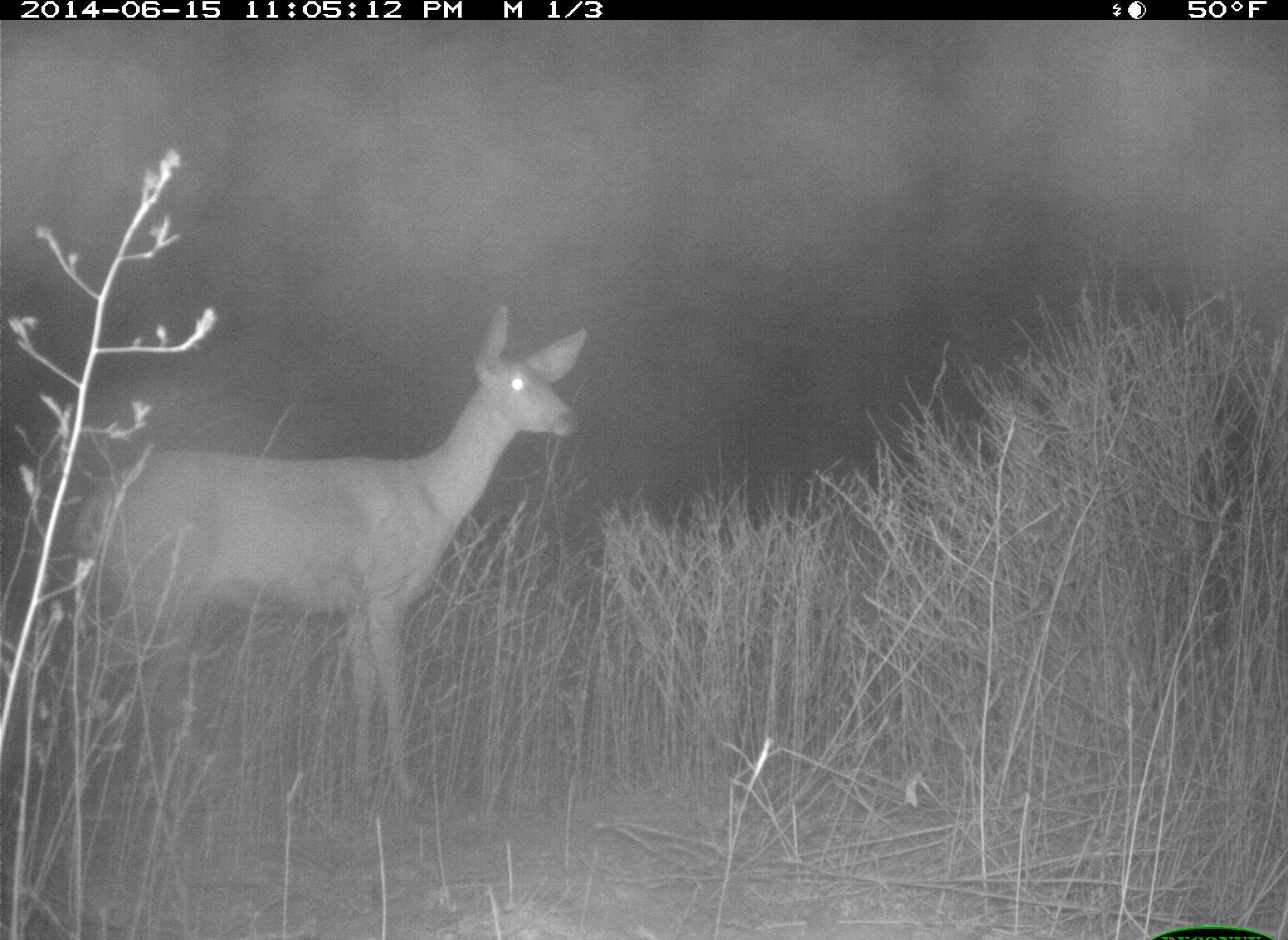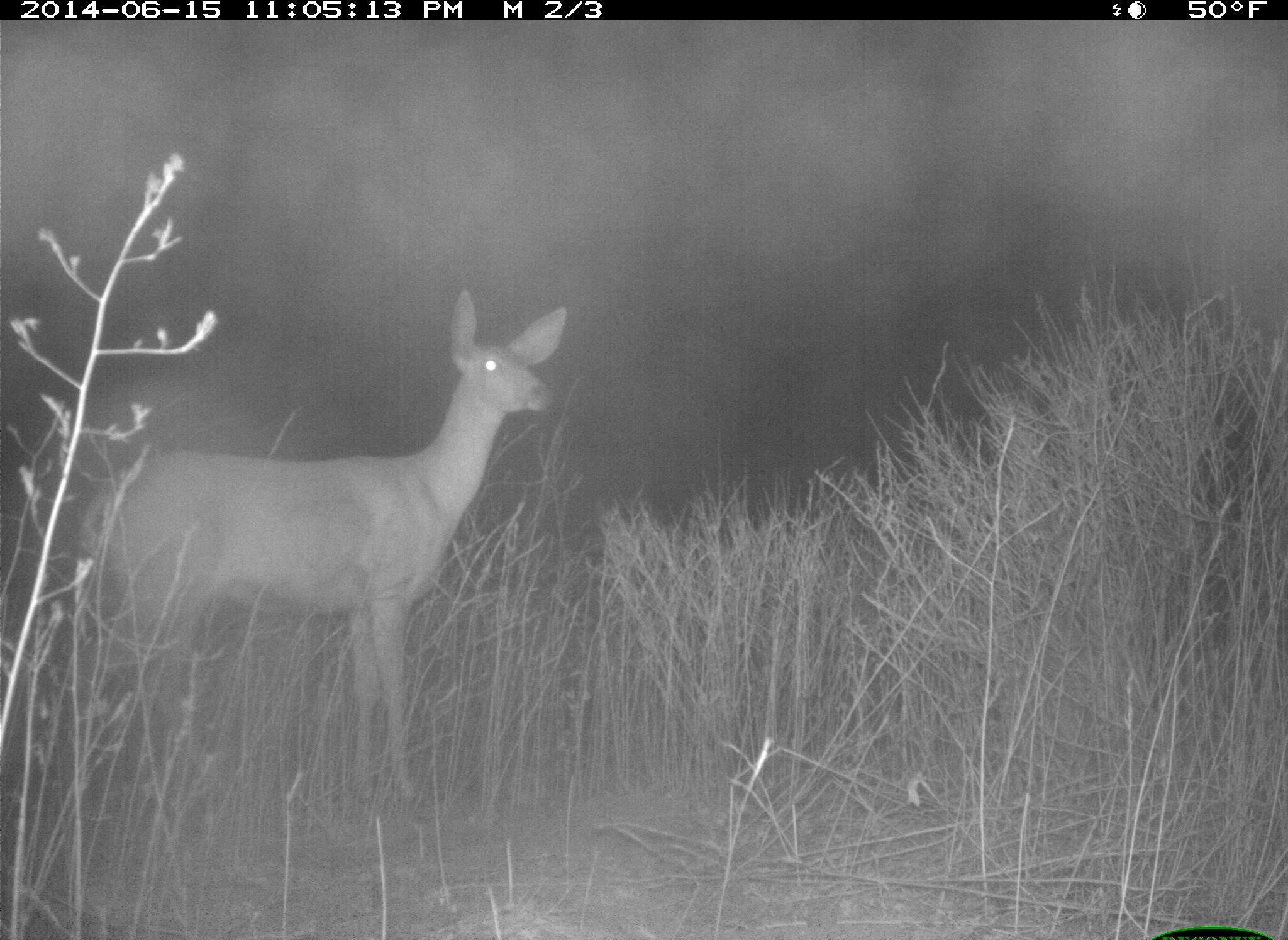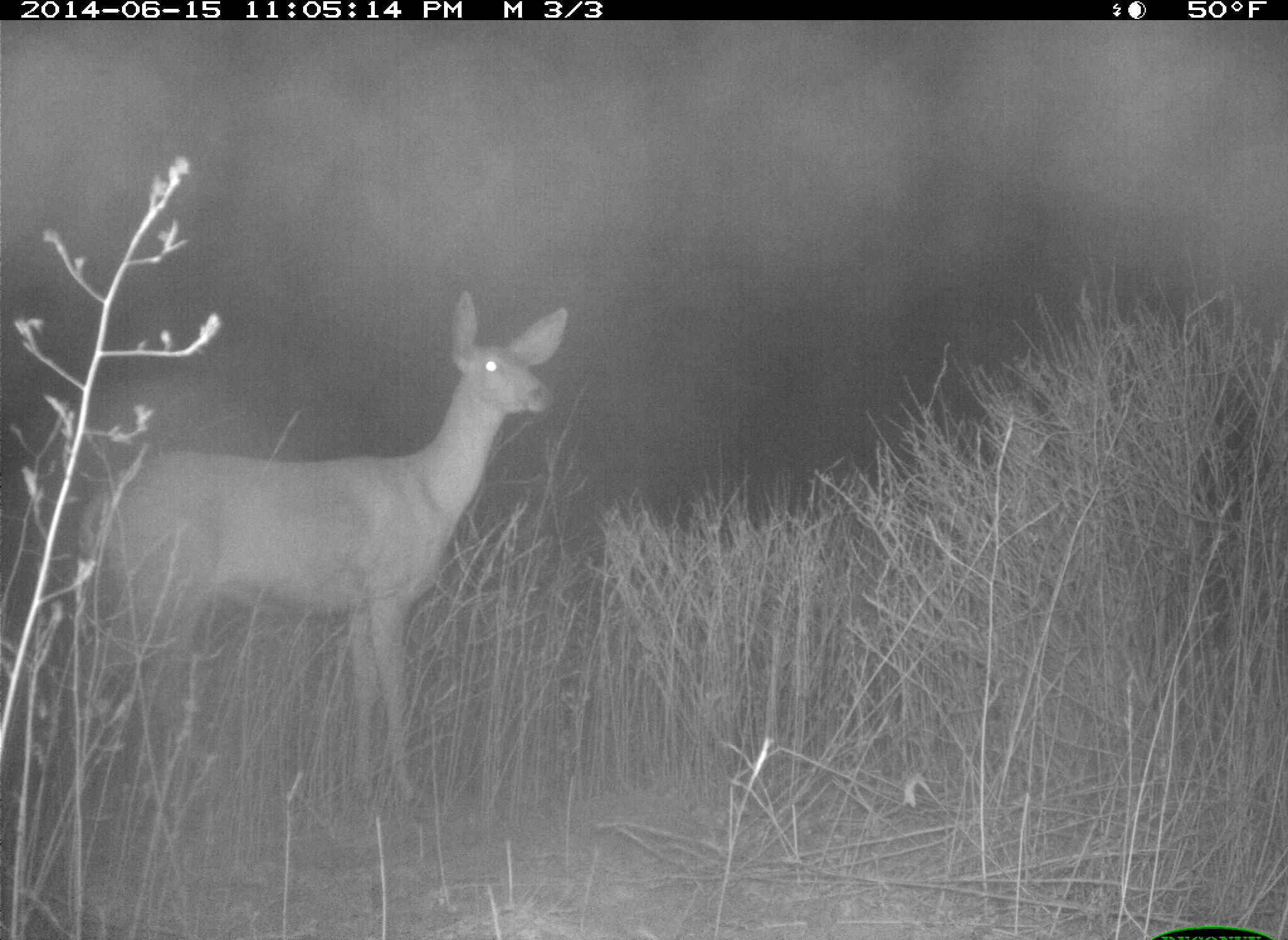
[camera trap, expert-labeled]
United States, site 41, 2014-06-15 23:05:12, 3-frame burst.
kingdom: Animalia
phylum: Chordata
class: Mammalia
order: Artiodactyla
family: Cervidae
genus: Odocoileus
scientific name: Odocoileus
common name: deer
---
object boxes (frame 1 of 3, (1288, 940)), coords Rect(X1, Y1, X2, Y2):
deer: Rect(69, 308, 588, 811)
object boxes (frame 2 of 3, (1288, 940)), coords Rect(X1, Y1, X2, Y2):
deer: Rect(71, 289, 567, 809)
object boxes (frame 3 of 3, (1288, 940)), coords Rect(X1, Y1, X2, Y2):
deer: Rect(74, 289, 570, 817)